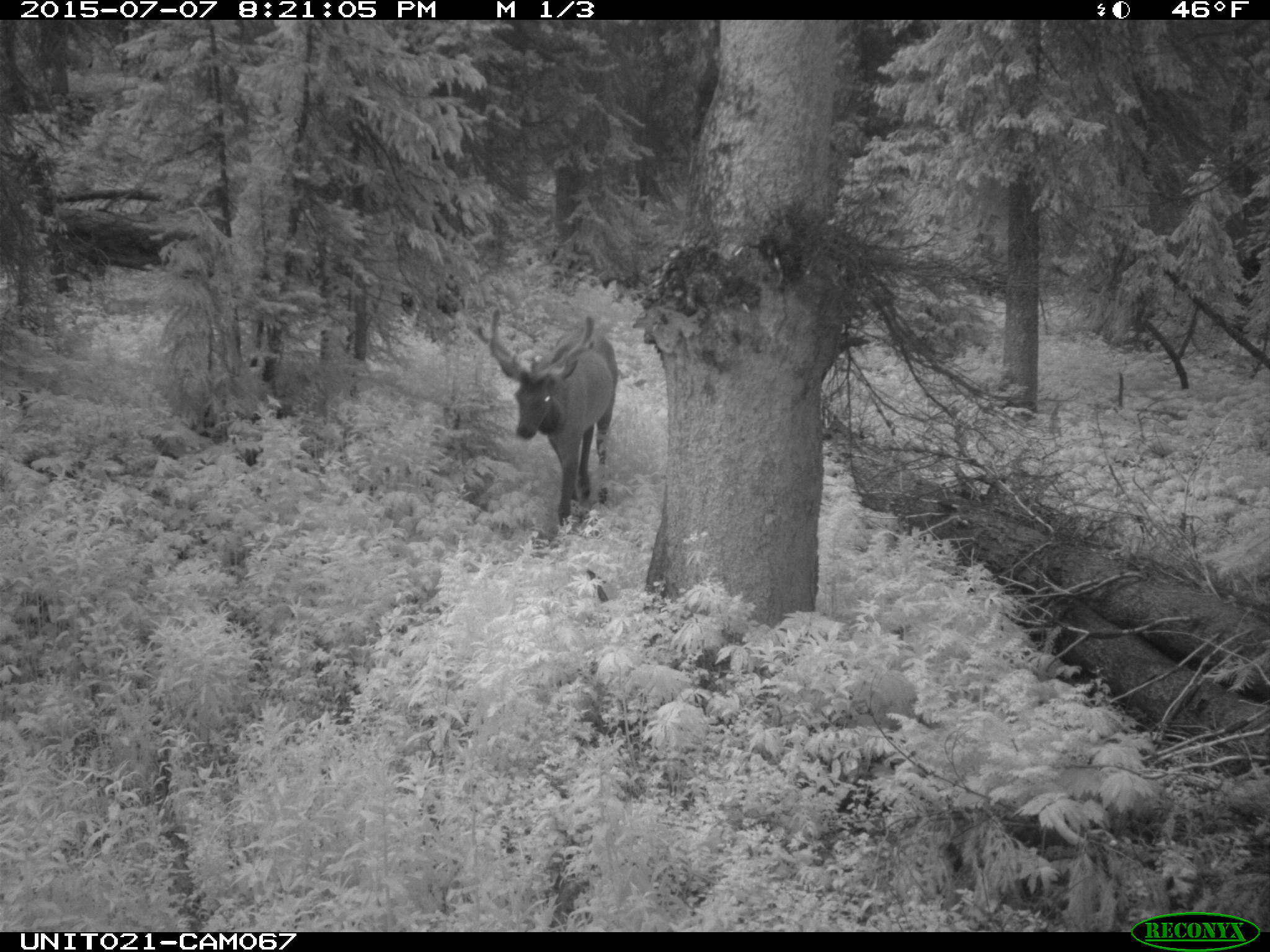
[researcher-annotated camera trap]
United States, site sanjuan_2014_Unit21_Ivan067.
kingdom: Animalia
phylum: Chordata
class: Mammalia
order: Artiodactyla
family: Cervidae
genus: Cervus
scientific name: Cervus elaphus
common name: red deer